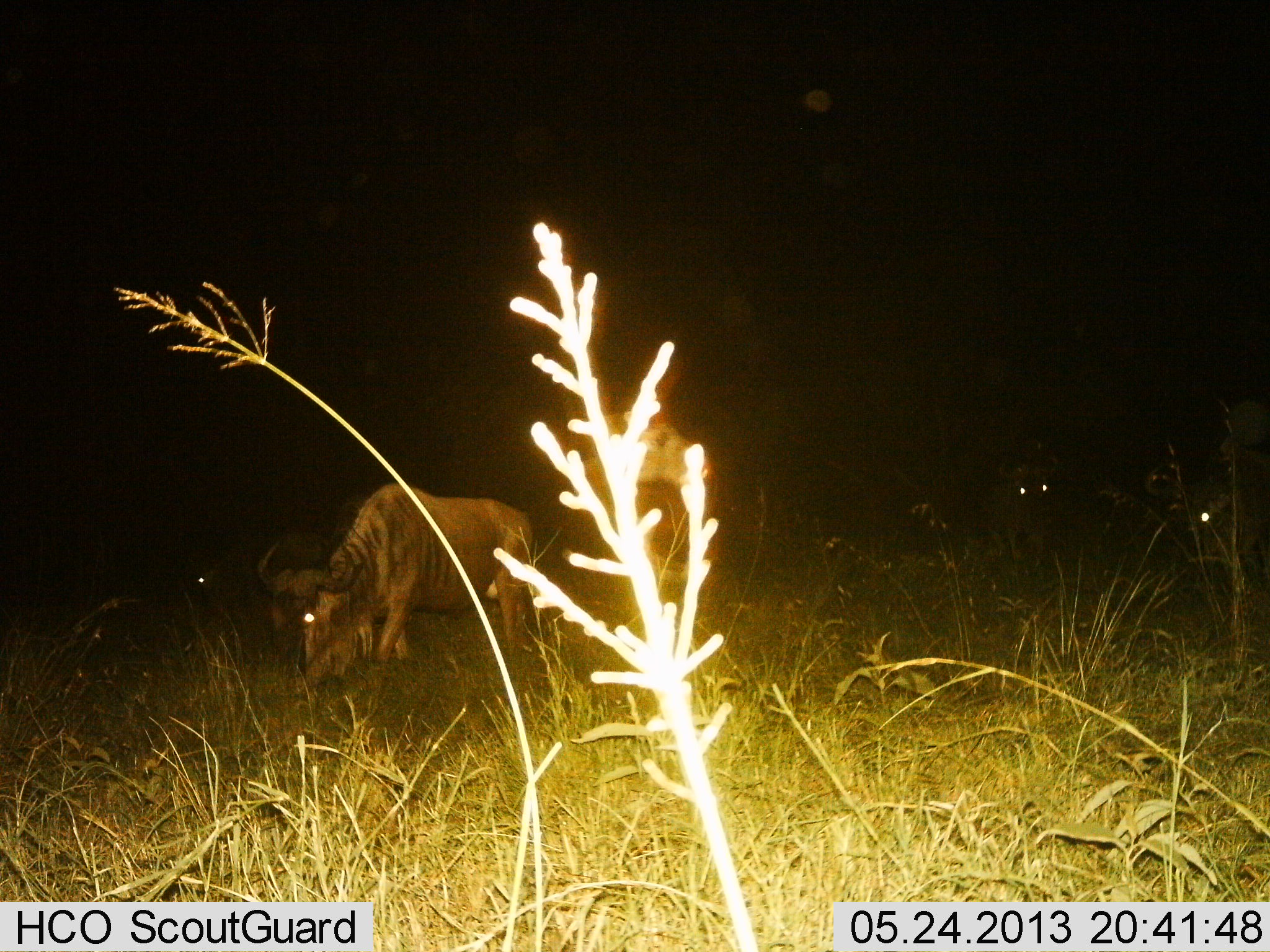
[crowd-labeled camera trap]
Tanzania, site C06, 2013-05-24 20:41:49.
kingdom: Animalia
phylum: Chordata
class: Mammalia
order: Artiodactyla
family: Bovidae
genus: Connochaetes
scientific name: Connochaetes taurinus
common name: blue wildebeest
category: wildebeest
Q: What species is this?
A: Wildebeest (blue wildebeest) (Connochaetes taurinus).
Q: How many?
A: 4.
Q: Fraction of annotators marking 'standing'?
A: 47%.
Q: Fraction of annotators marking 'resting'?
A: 3%.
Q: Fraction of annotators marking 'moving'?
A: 25%.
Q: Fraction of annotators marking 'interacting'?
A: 3%.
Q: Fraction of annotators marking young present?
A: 0%.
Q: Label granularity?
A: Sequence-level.